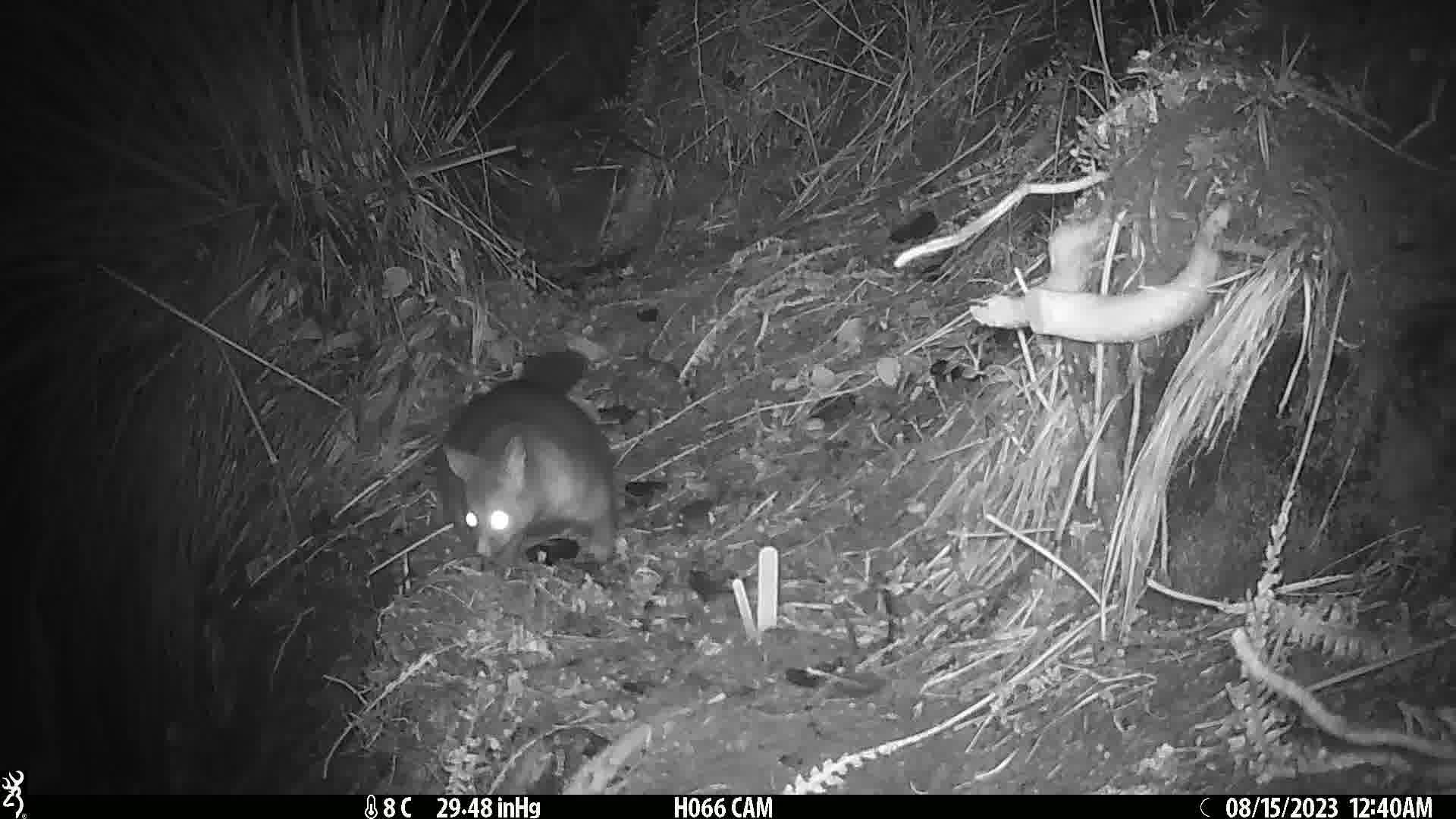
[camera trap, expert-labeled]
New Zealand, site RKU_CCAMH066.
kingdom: Animalia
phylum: Chordata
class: Mammalia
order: Diprotodontia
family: Phalangeridae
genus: Trichosurus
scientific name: Trichosurus vulpecula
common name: common brushtail possum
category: possum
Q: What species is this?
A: Possum (common brushtail possum) (Trichosurus vulpecula).